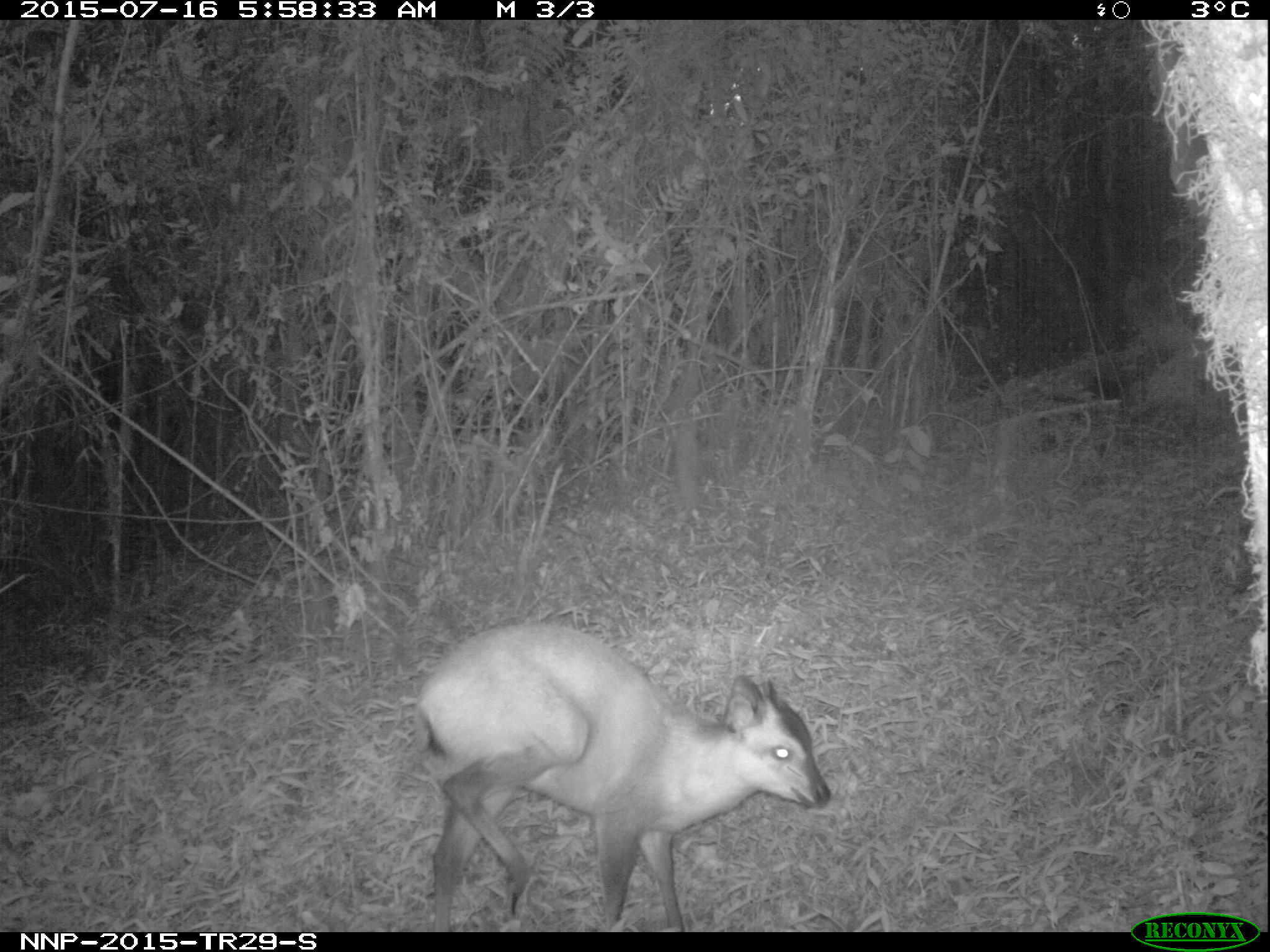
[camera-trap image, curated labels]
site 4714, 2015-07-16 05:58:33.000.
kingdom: Animalia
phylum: Chordata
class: Mammalia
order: Artiodactyla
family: Bovidae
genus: Cephalophus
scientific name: Cephalophus nigrifrons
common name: black-fronted duiker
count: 1